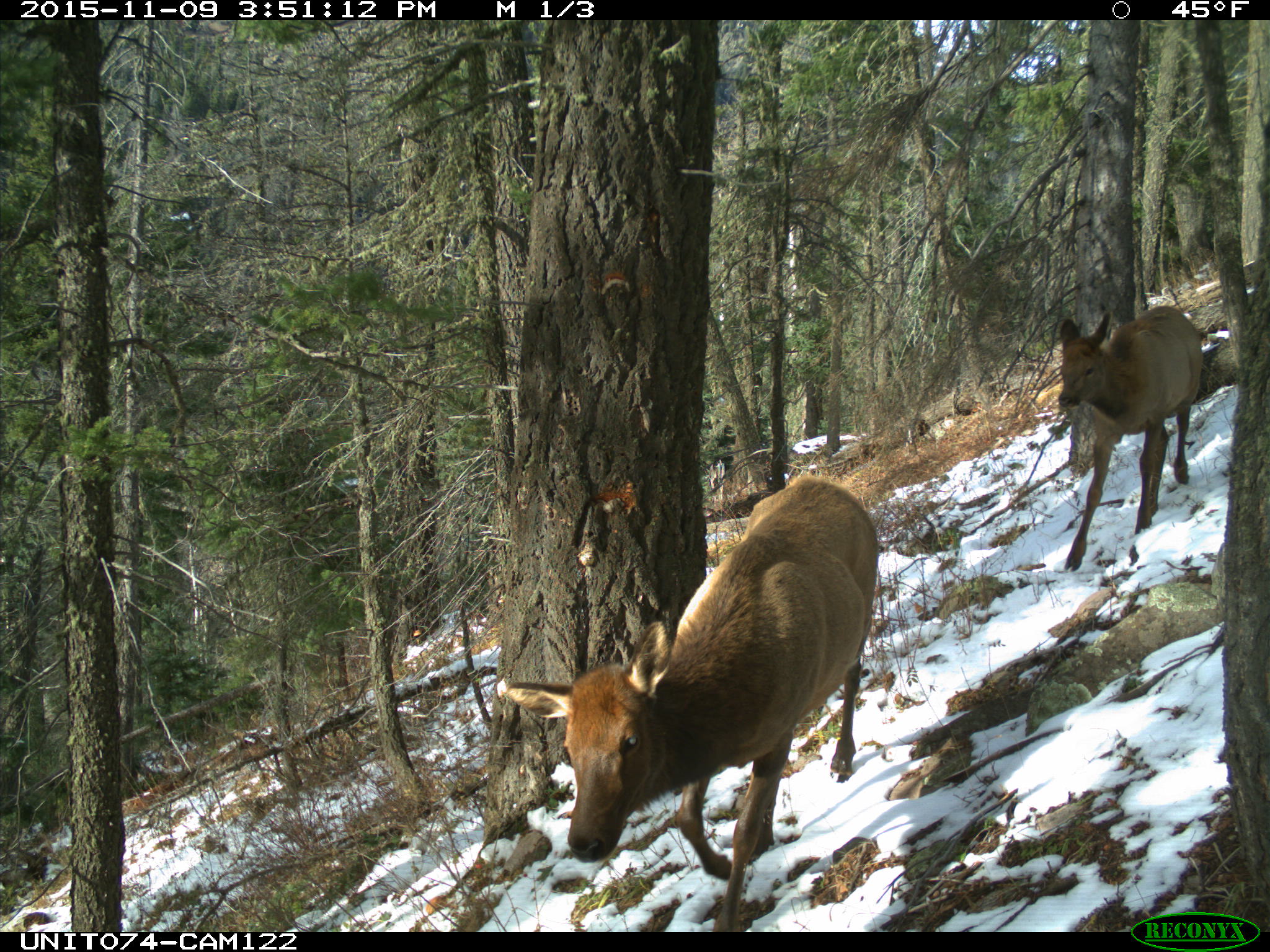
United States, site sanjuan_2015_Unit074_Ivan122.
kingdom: Animalia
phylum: Chordata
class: Mammalia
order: Artiodactyla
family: Cervidae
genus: Cervus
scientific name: Cervus elaphus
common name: red deer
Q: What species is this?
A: Cervus elaphus (red deer).